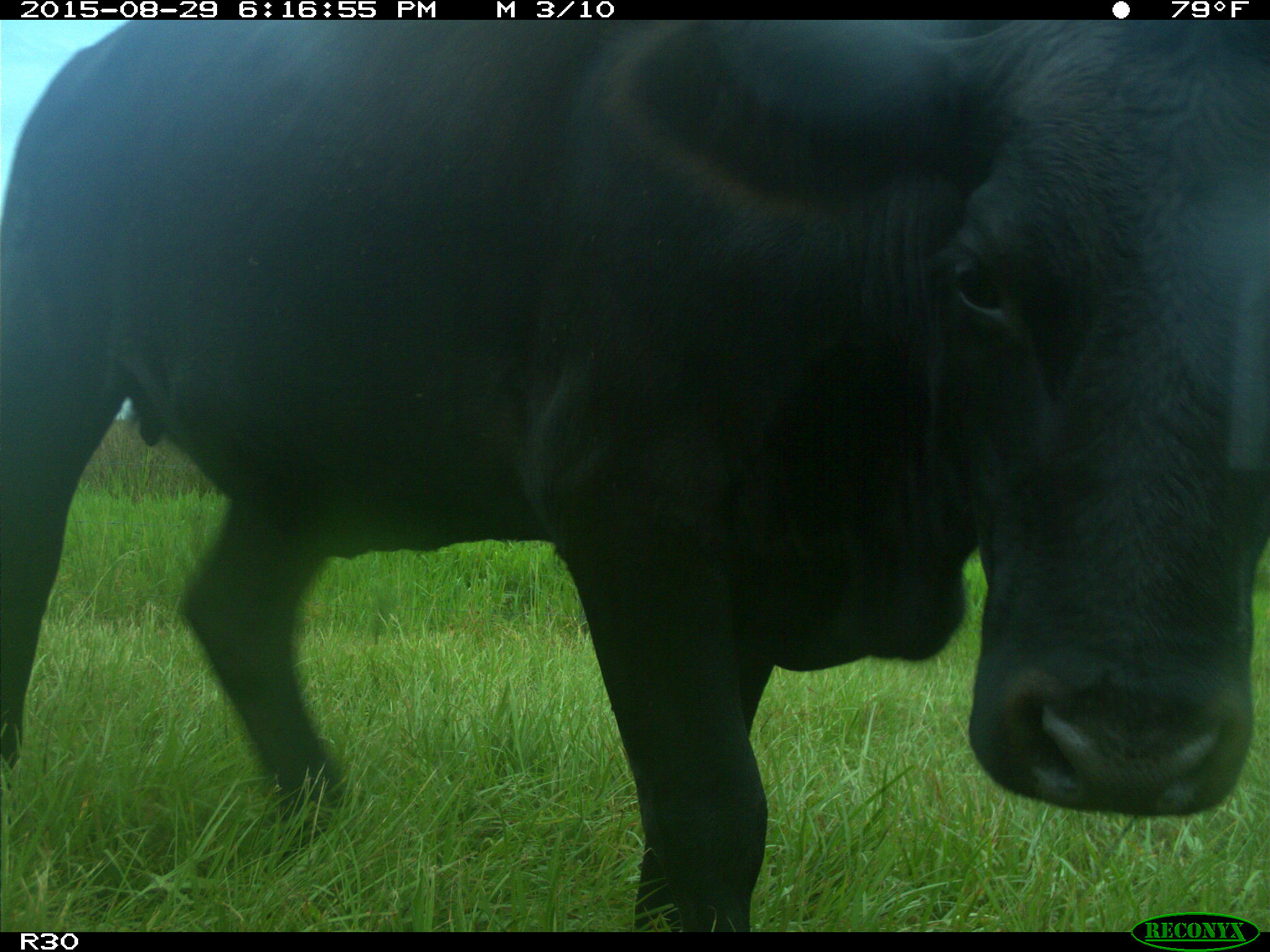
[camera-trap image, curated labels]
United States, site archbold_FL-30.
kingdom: Animalia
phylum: Chordata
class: Mammalia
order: Artiodactyla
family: Bovidae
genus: Bos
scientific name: Bos taurus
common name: domestic cow